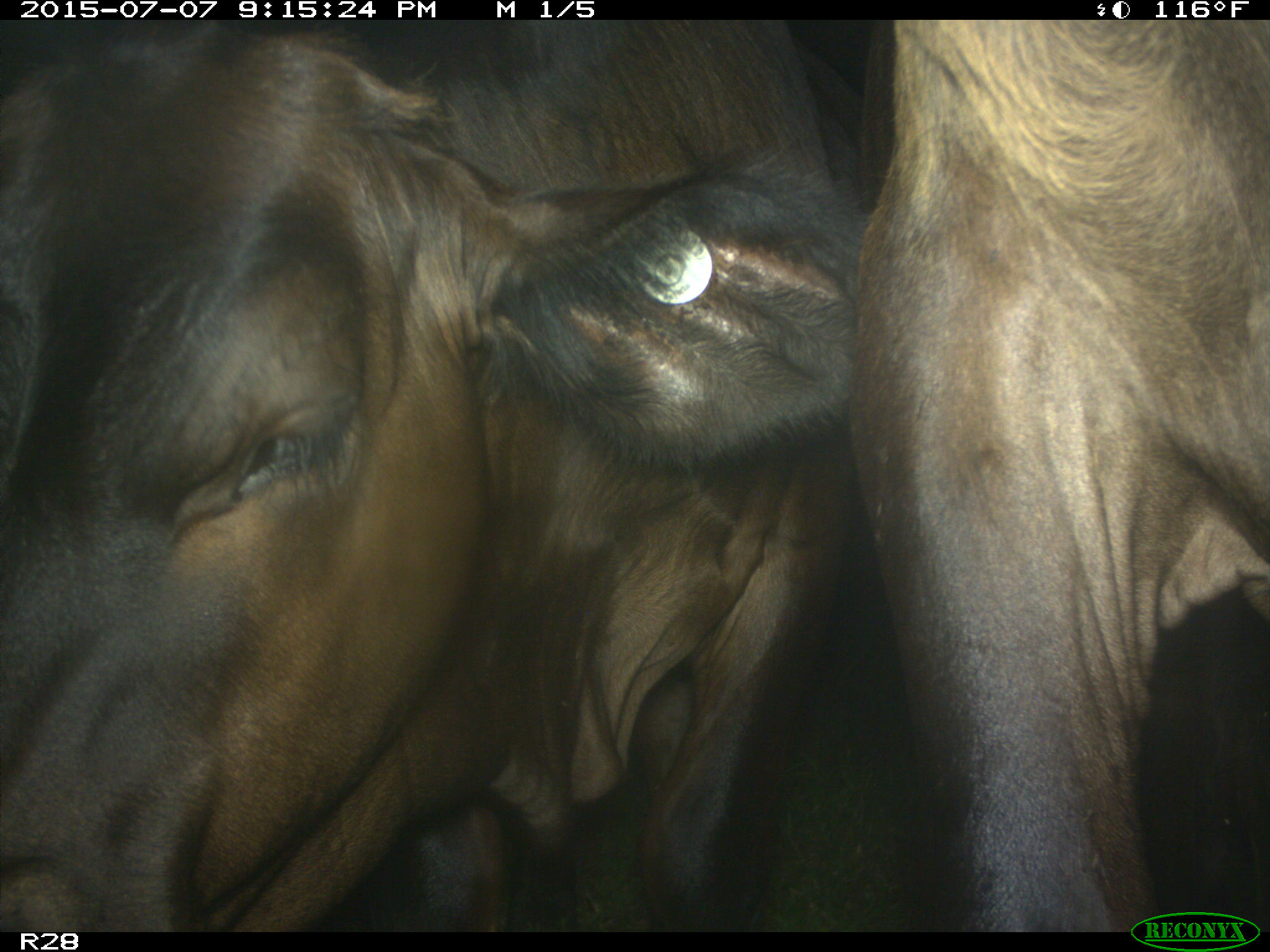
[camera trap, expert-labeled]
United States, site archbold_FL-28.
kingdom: Animalia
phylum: Chordata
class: Mammalia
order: Artiodactyla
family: Bovidae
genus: Bos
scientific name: Bos taurus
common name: domestic cow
Bos taurus (domestic cow).